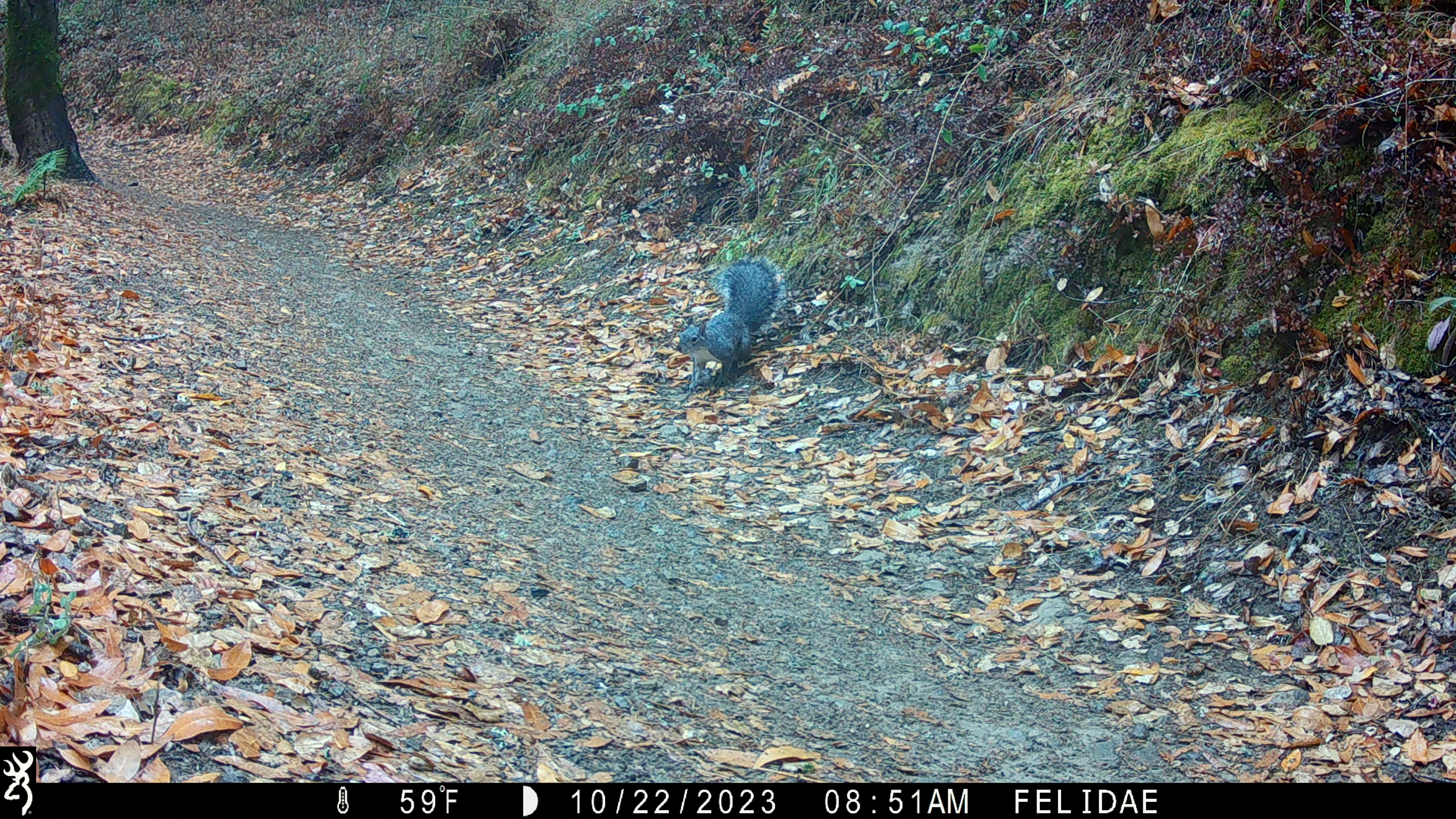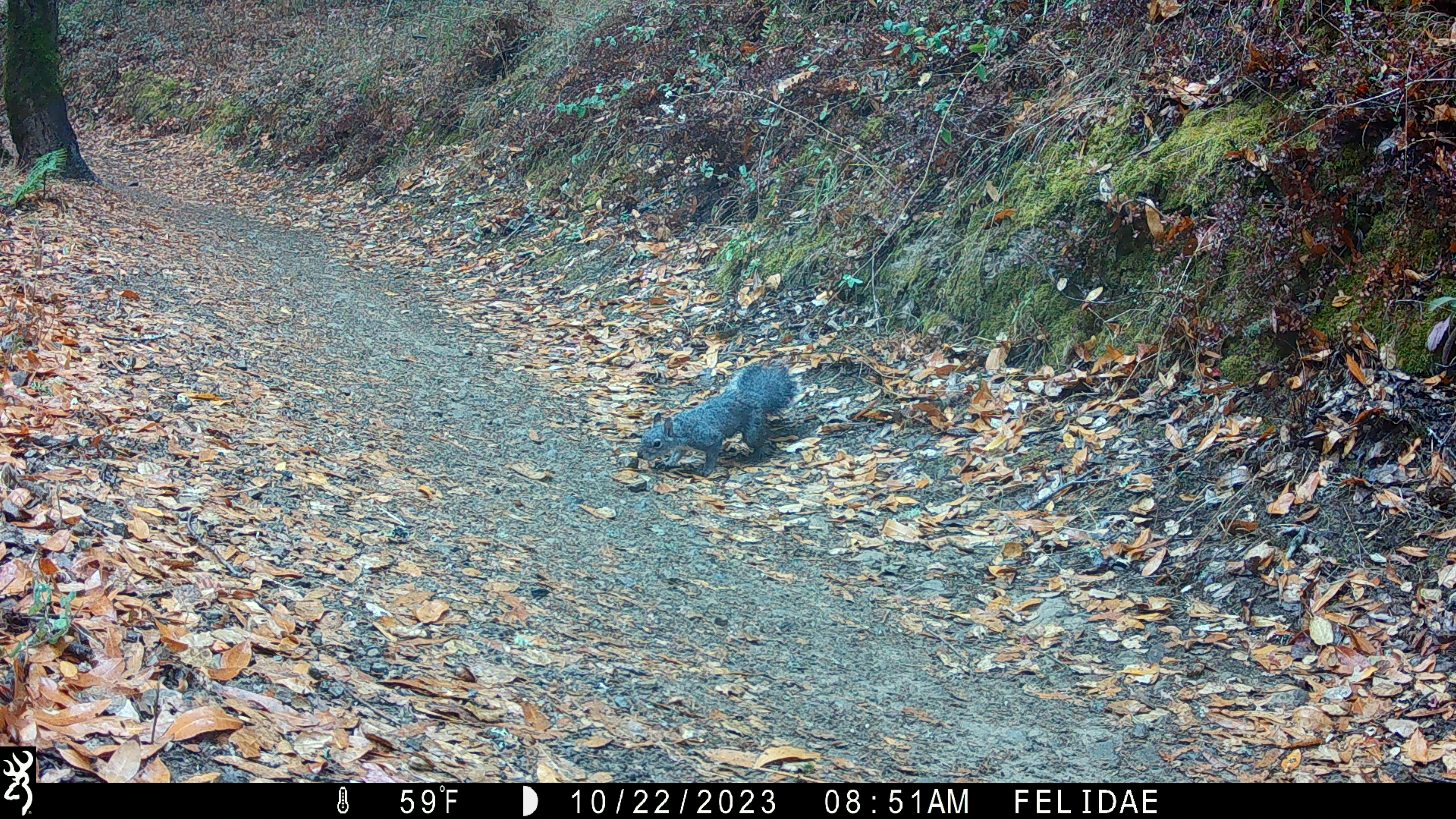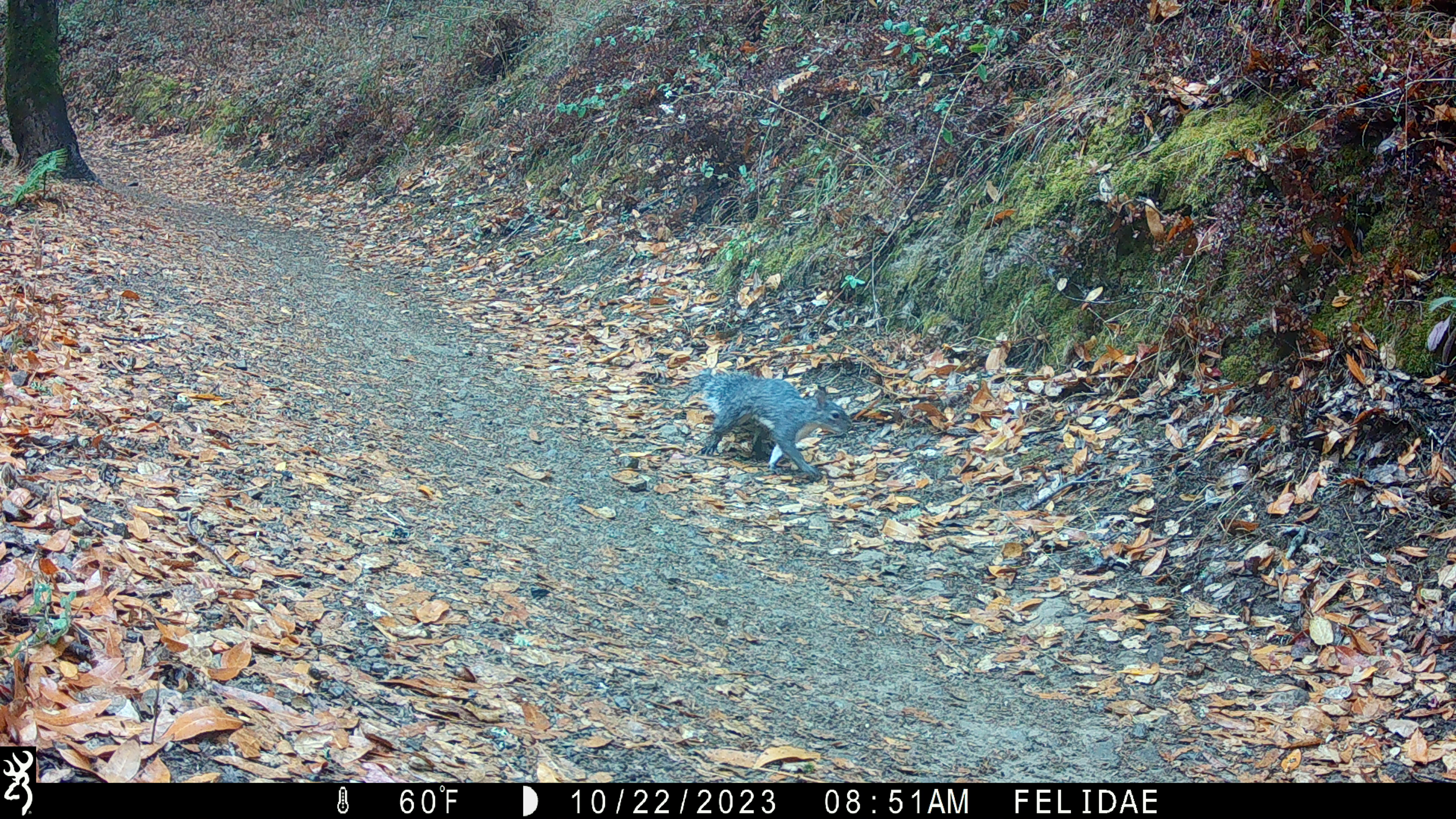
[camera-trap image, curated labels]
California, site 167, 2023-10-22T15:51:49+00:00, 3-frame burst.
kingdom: Animalia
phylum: Chordata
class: Mammalia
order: Rodentia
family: Sciuridae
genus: Sciurus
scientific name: Sciurus griseus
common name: western gray squirrel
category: western grey squirrel